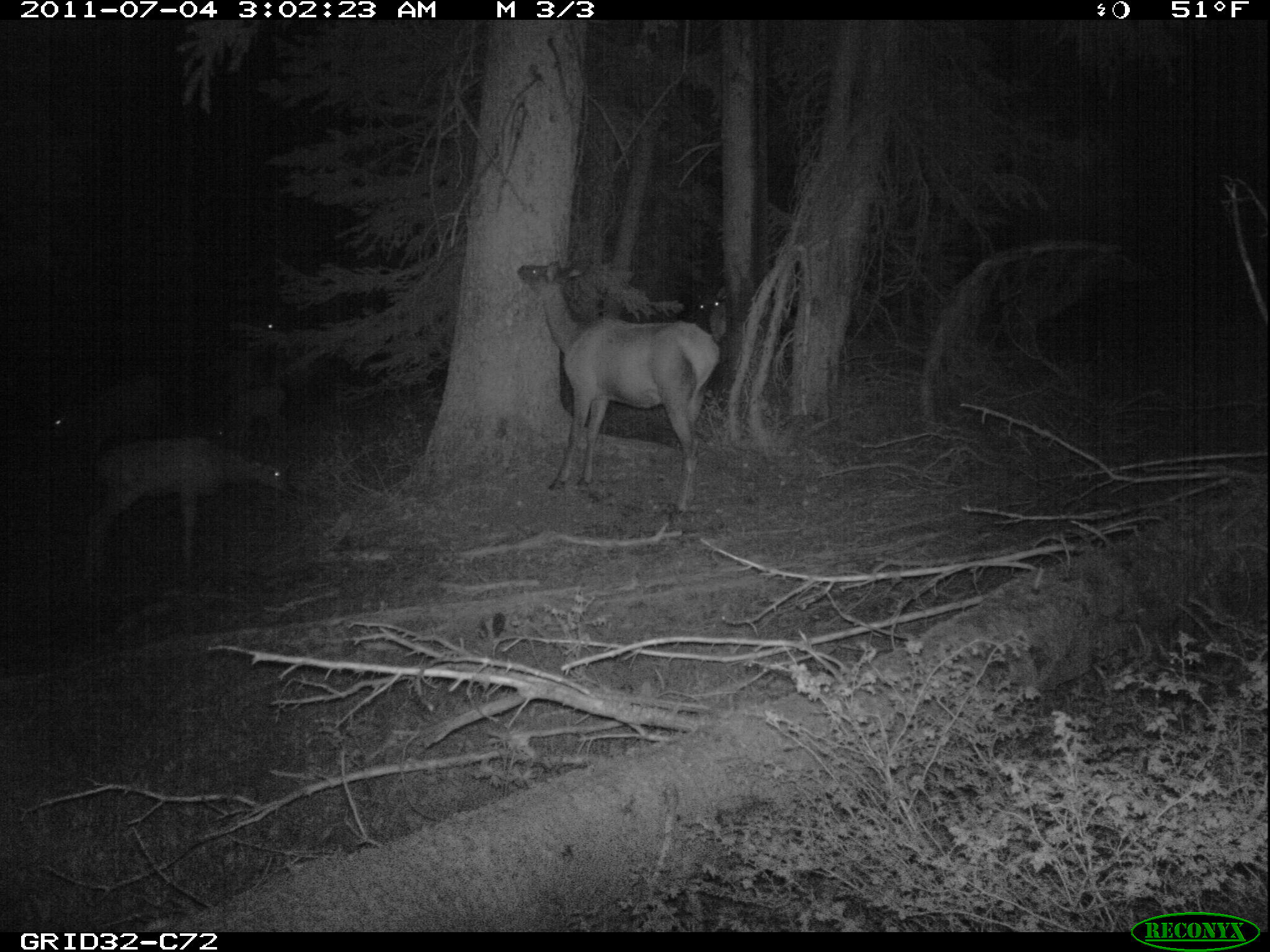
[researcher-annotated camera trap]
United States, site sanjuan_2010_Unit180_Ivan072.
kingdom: Animalia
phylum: Chordata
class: Mammalia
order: Artiodactyla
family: Cervidae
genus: Cervus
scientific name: Cervus elaphus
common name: red deer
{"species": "Cervus elaphus (red deer)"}